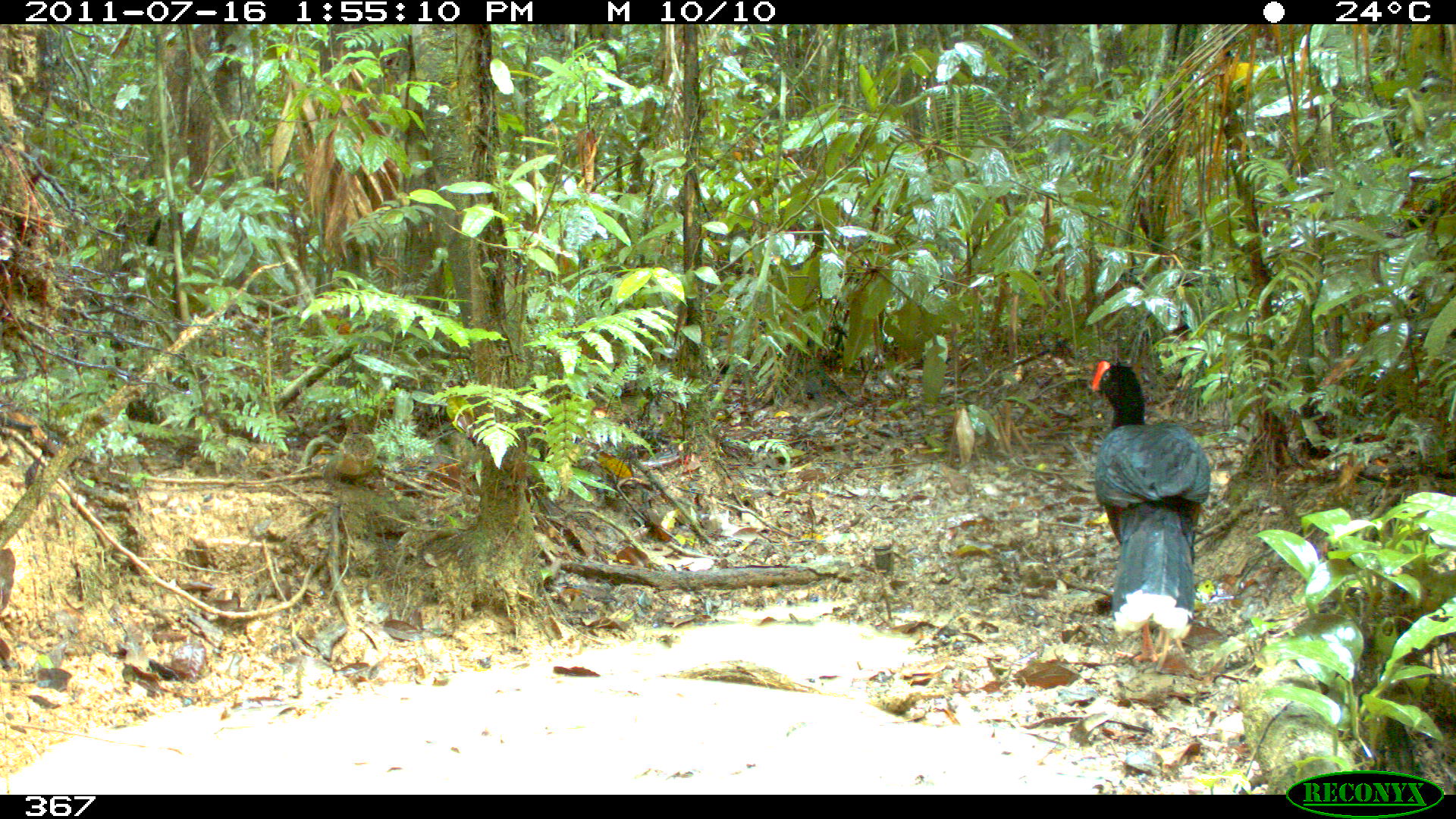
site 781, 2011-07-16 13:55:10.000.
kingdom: Animalia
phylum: Chordata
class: Aves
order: Galliformes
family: Cracidae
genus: Mitu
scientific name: Mitu tuberosum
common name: razor-billed curassow